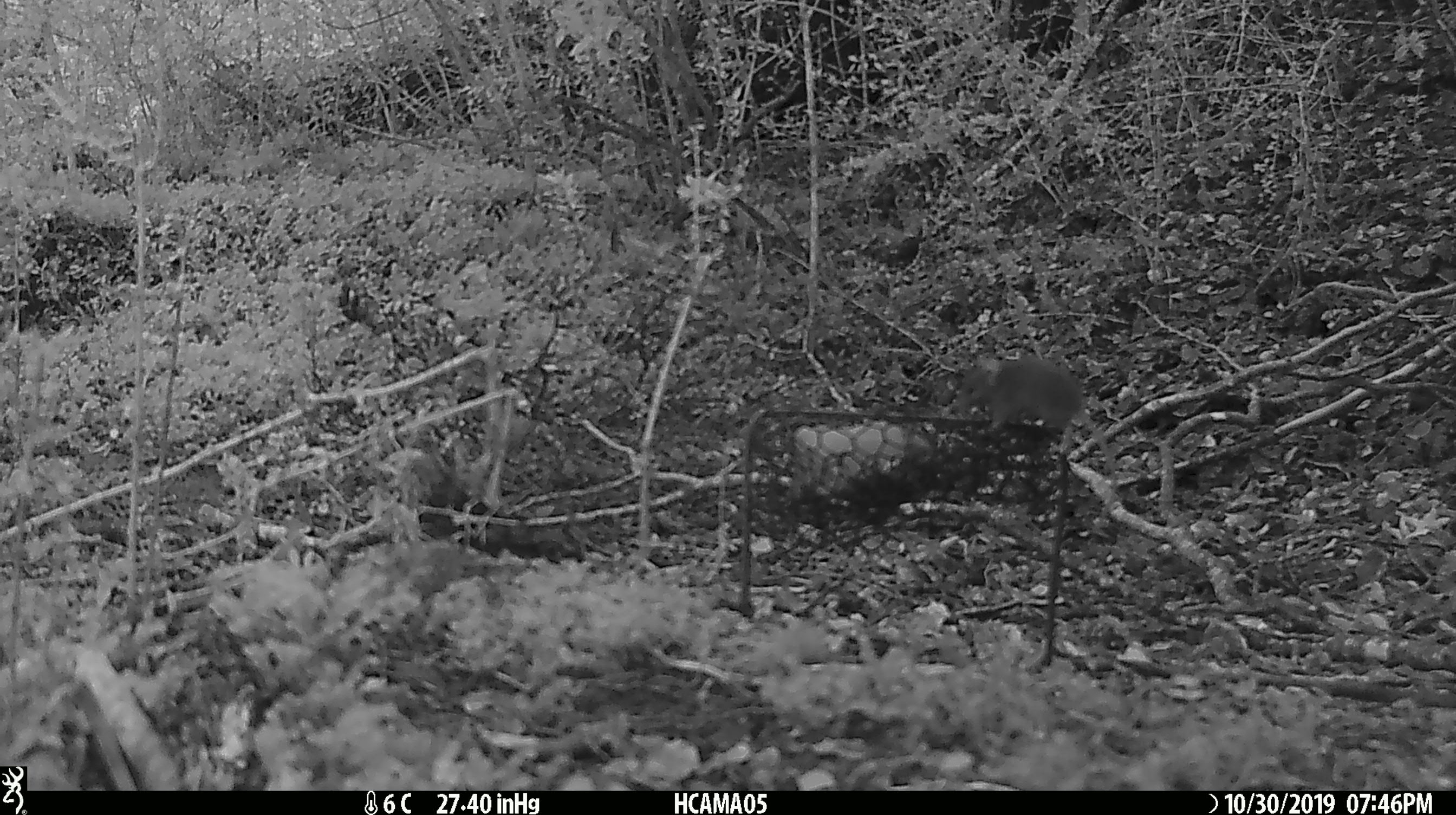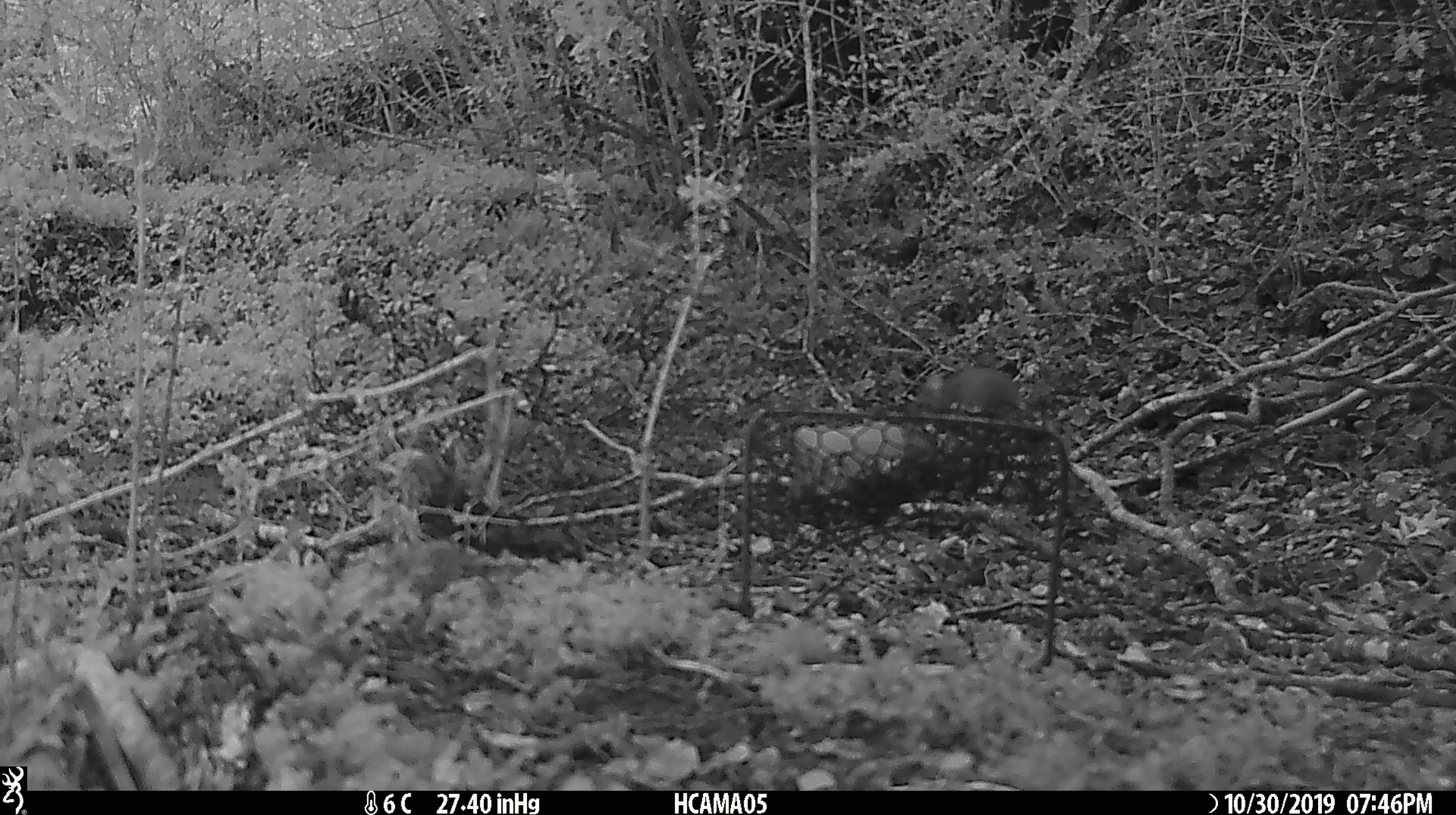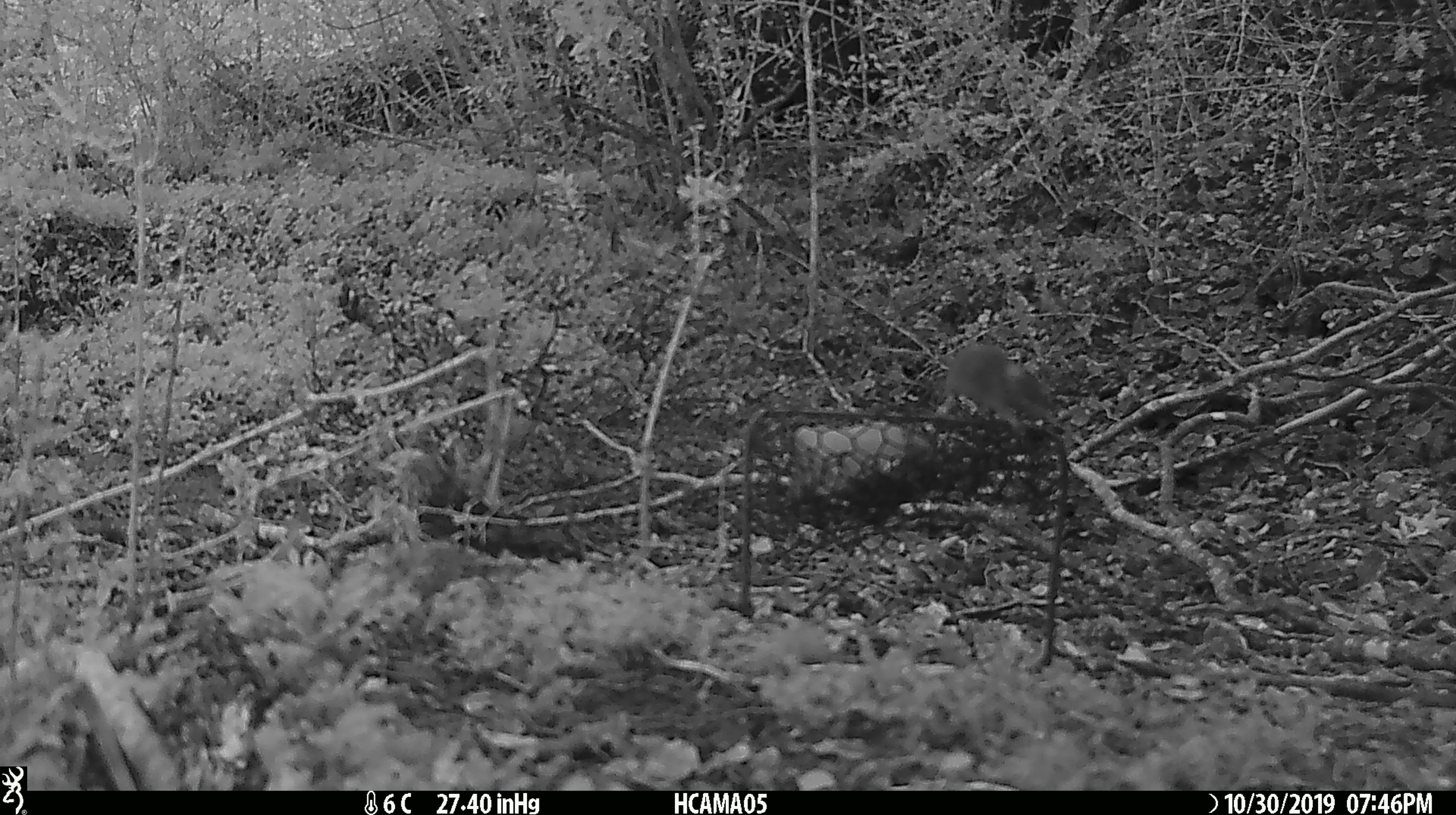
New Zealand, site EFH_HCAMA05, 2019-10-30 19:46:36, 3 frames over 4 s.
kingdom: Animalia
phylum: Chordata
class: Mammalia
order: Rodentia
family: Muridae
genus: Mus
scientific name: Mus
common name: mouse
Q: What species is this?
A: Mouse (Mus).